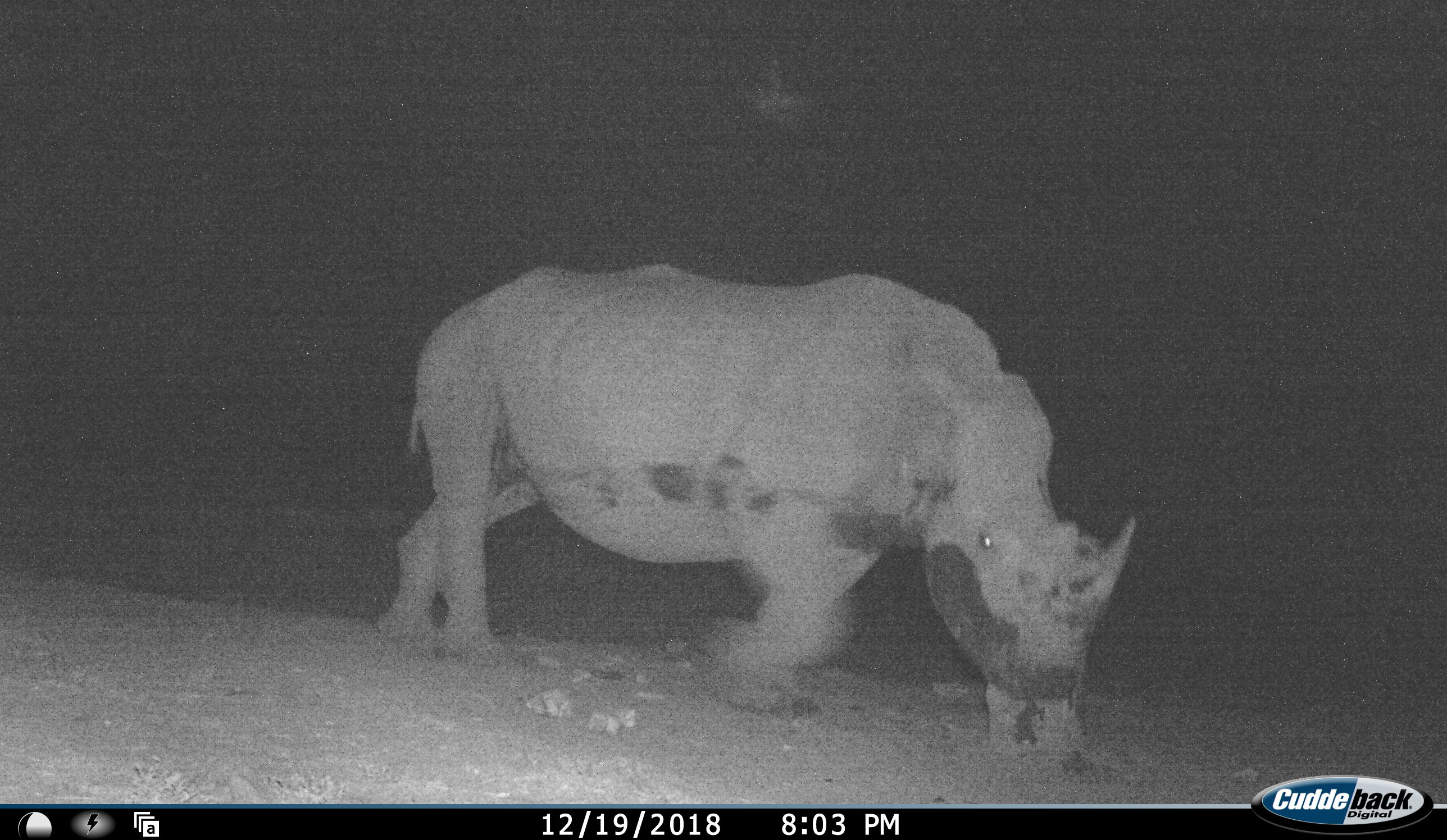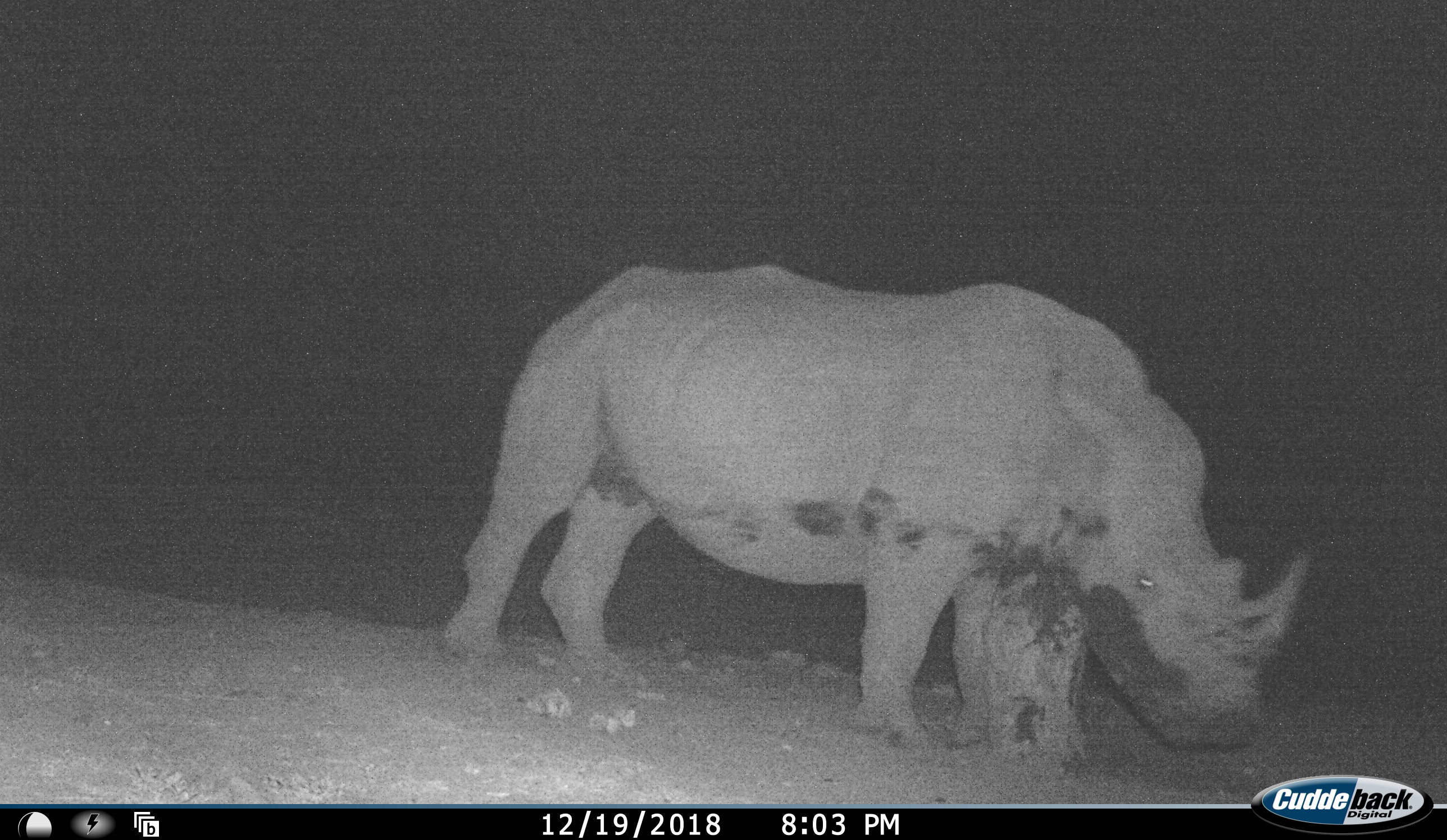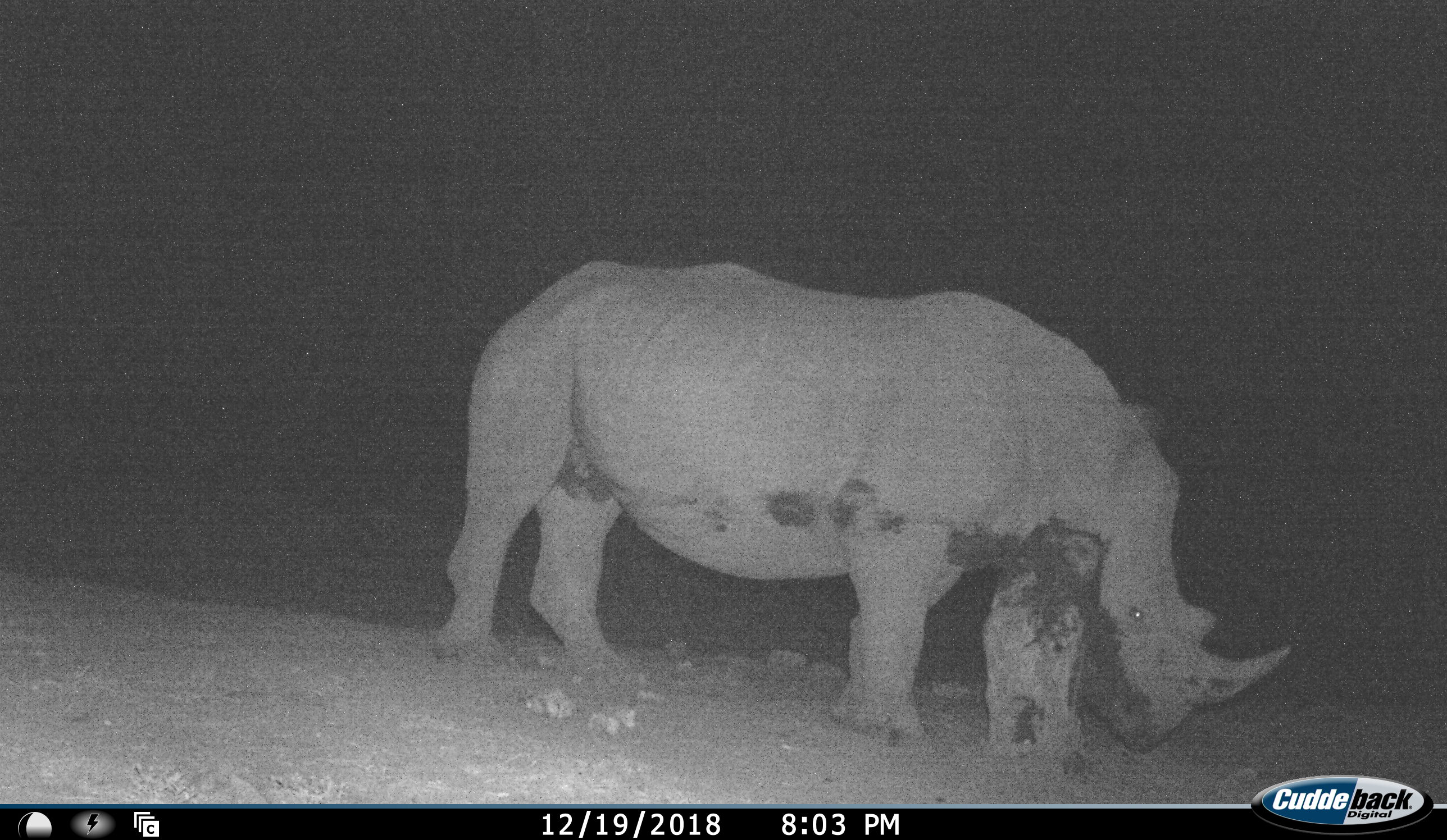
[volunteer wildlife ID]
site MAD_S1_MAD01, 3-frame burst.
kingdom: Animalia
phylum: Chordata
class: Mammalia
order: Perissodactyla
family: Rhinocerotidae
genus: Ceratotherium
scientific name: Ceratotherium simum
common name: white rhinoceros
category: rhinoceroswhite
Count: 1.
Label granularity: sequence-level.